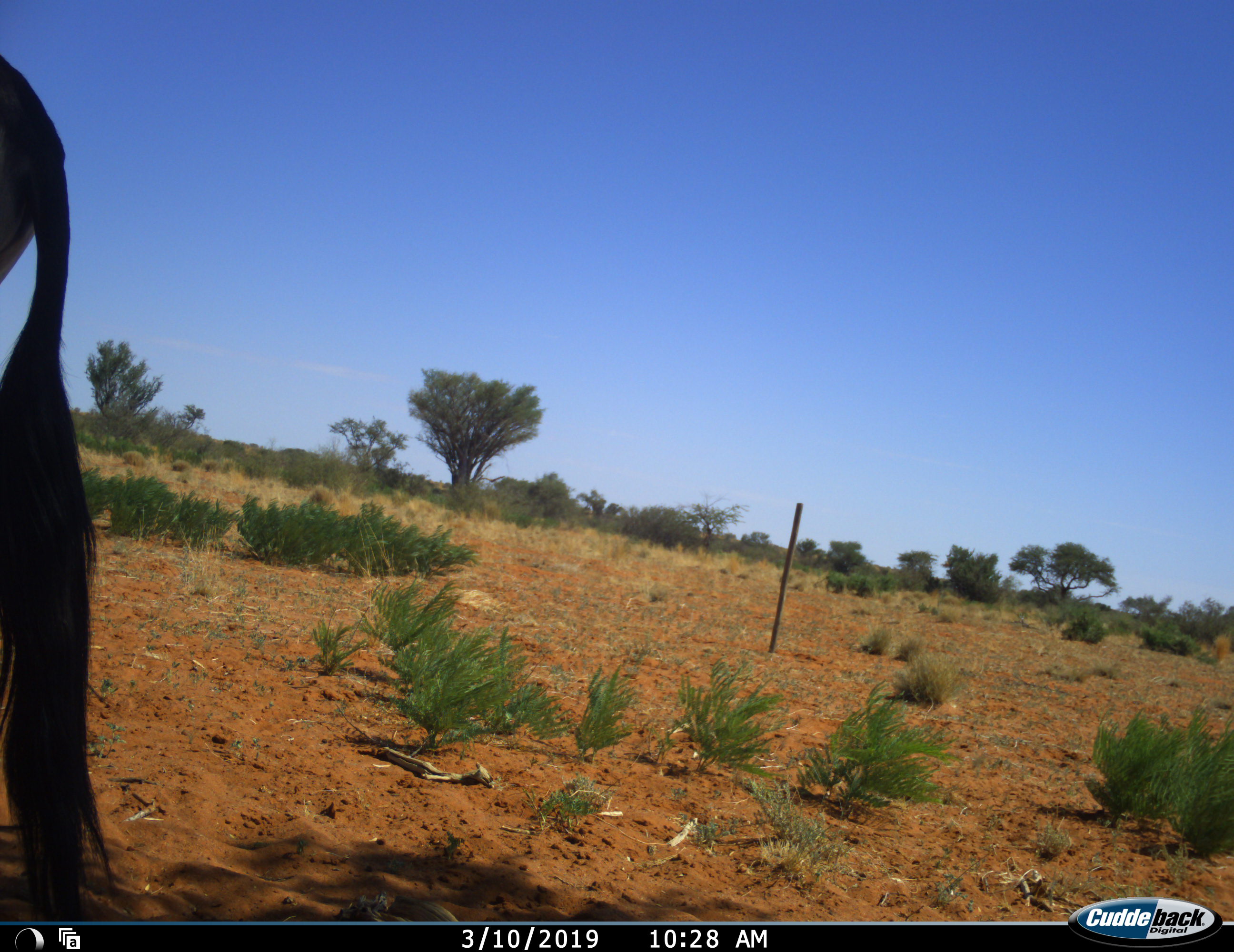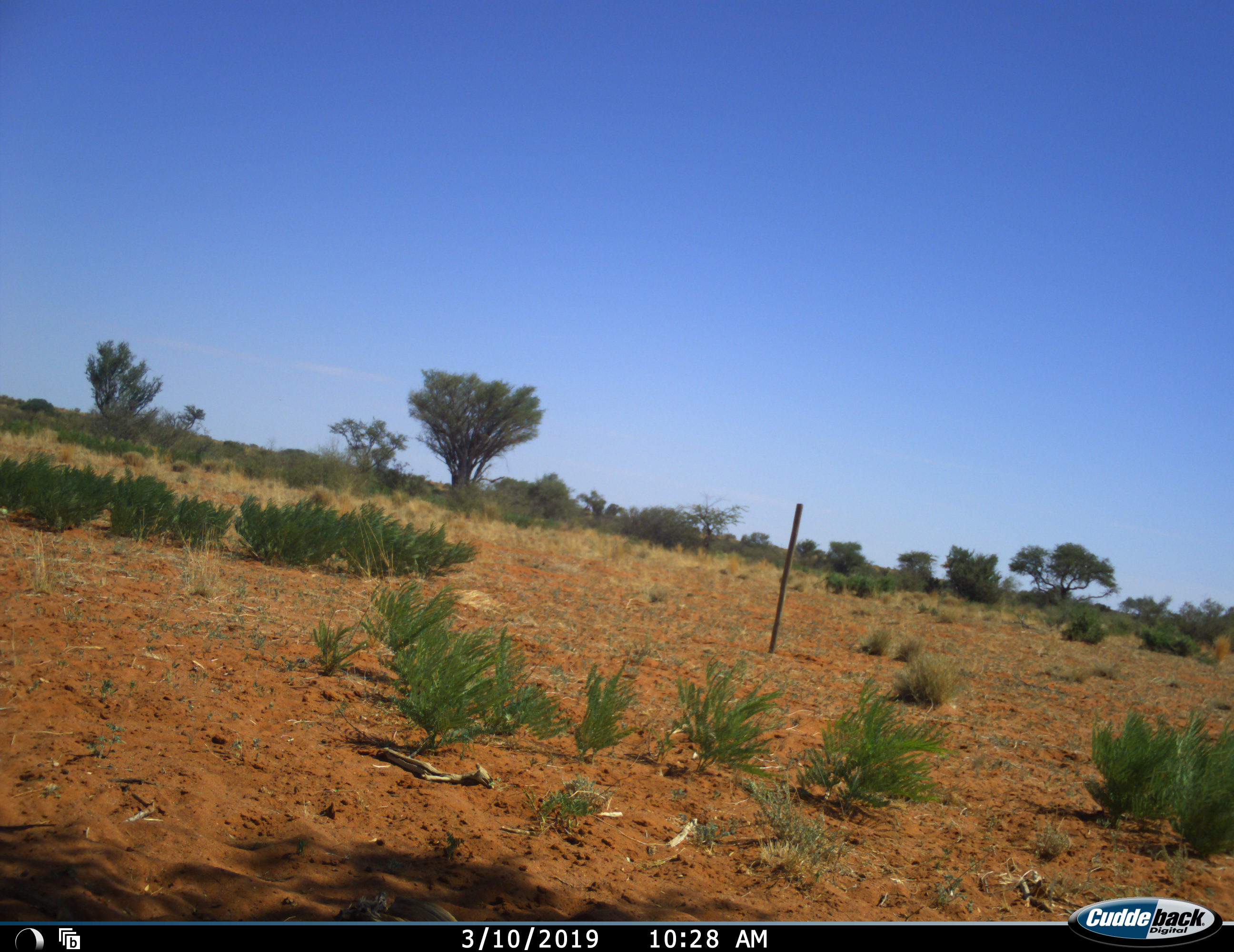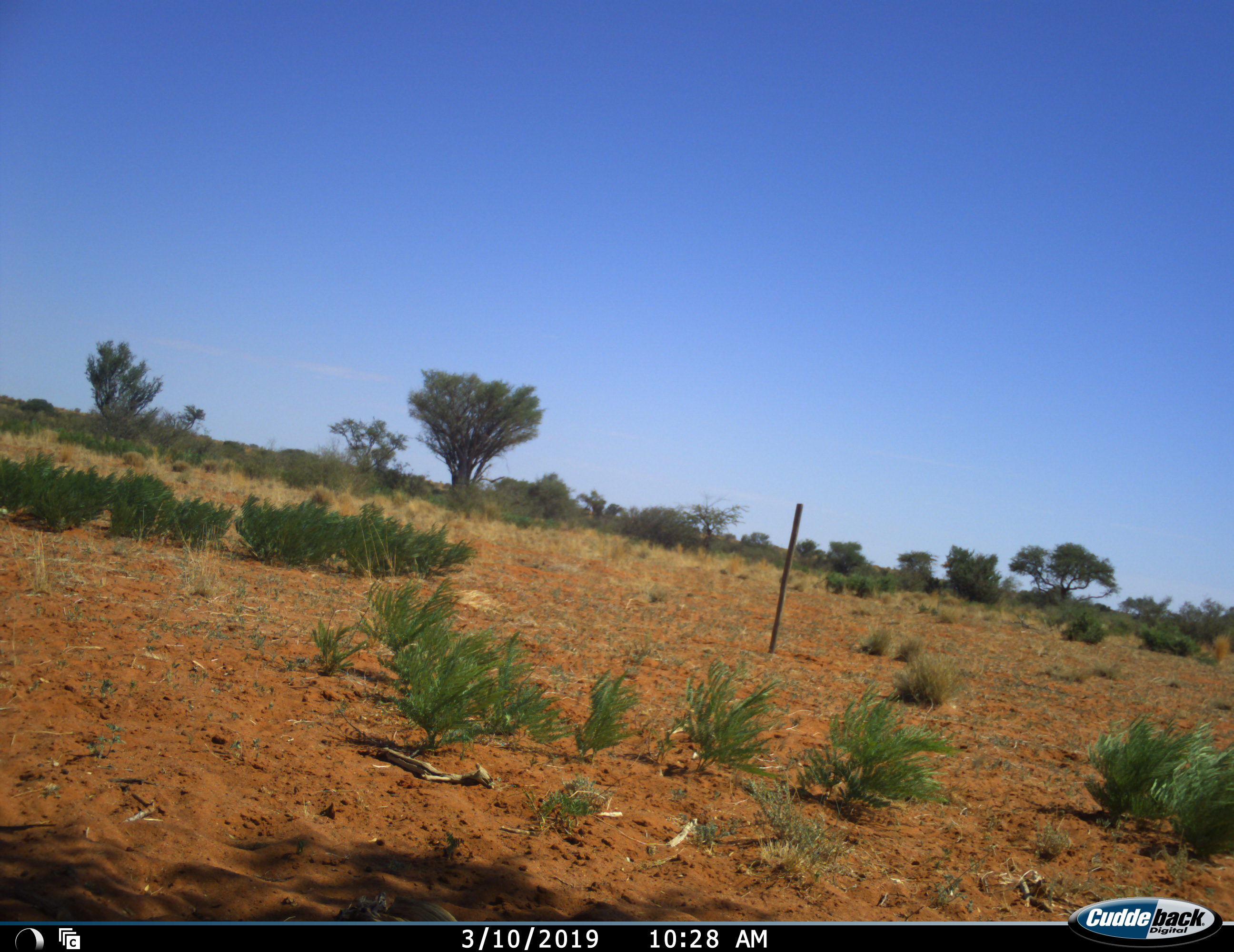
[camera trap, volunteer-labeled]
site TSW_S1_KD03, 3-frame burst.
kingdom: Animalia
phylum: Chordata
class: Mammalia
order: Artiodactyla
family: Bovidae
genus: Oryx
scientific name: Oryx gazella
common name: gemsbok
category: oryx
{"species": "oryx (gemsbok) (Oryx gazella)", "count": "1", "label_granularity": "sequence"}